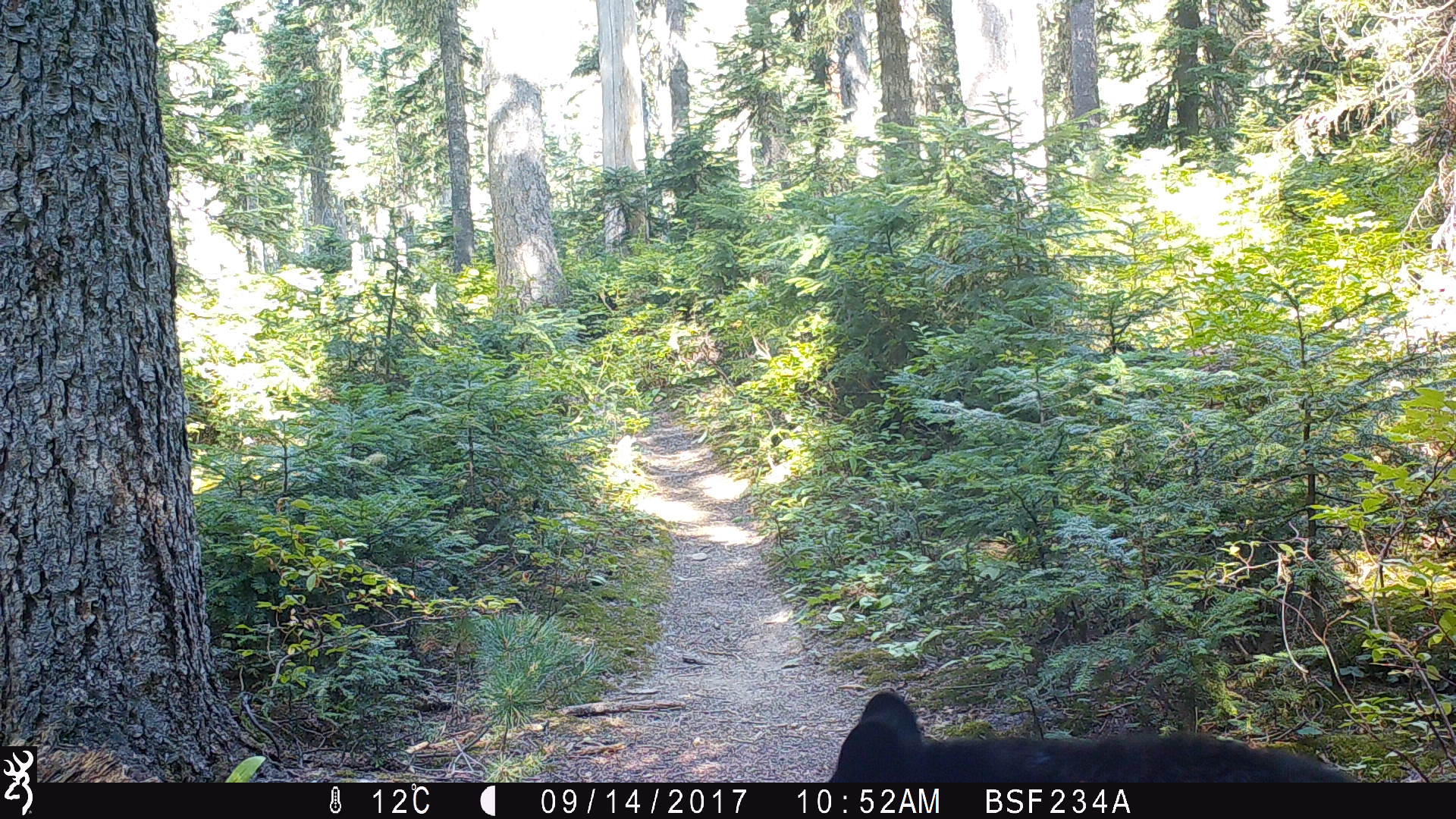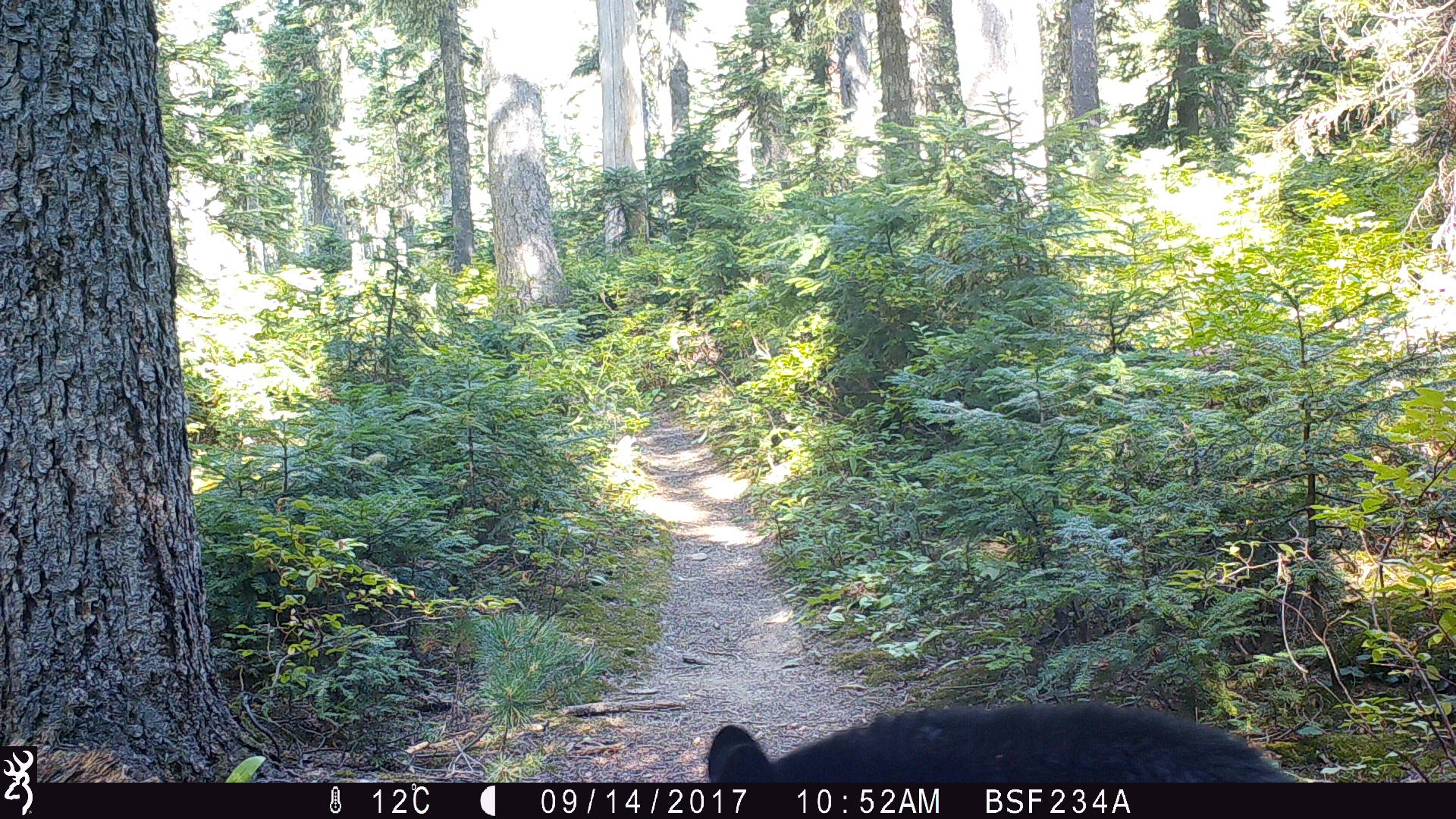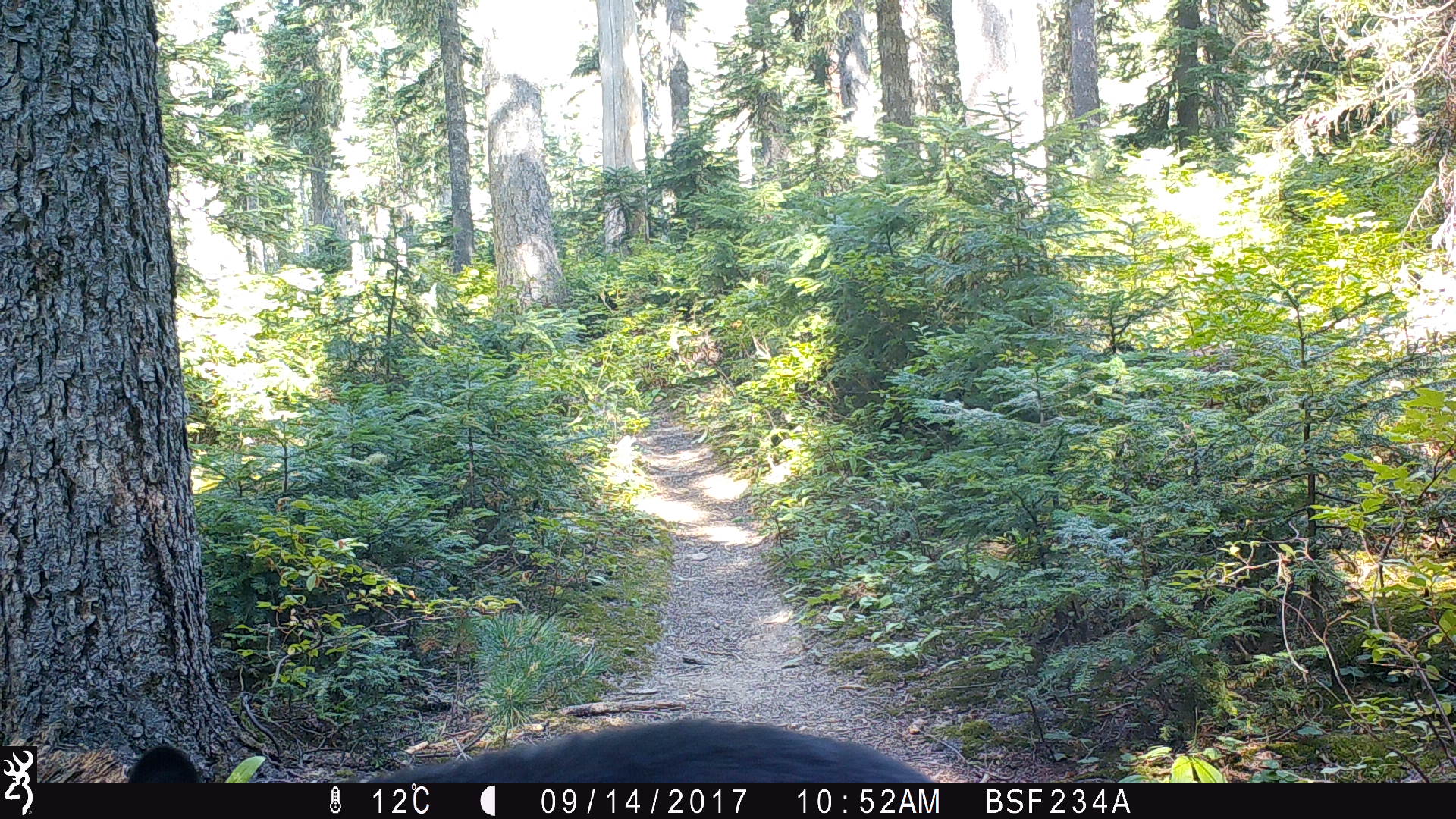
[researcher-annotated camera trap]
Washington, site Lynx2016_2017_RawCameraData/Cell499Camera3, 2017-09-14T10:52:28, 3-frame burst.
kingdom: Animalia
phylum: Chordata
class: Mammalia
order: Carnivora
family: Ursidae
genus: Ursus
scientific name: Ursus americanus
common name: american black bear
Ursus americanus (american black bear). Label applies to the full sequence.